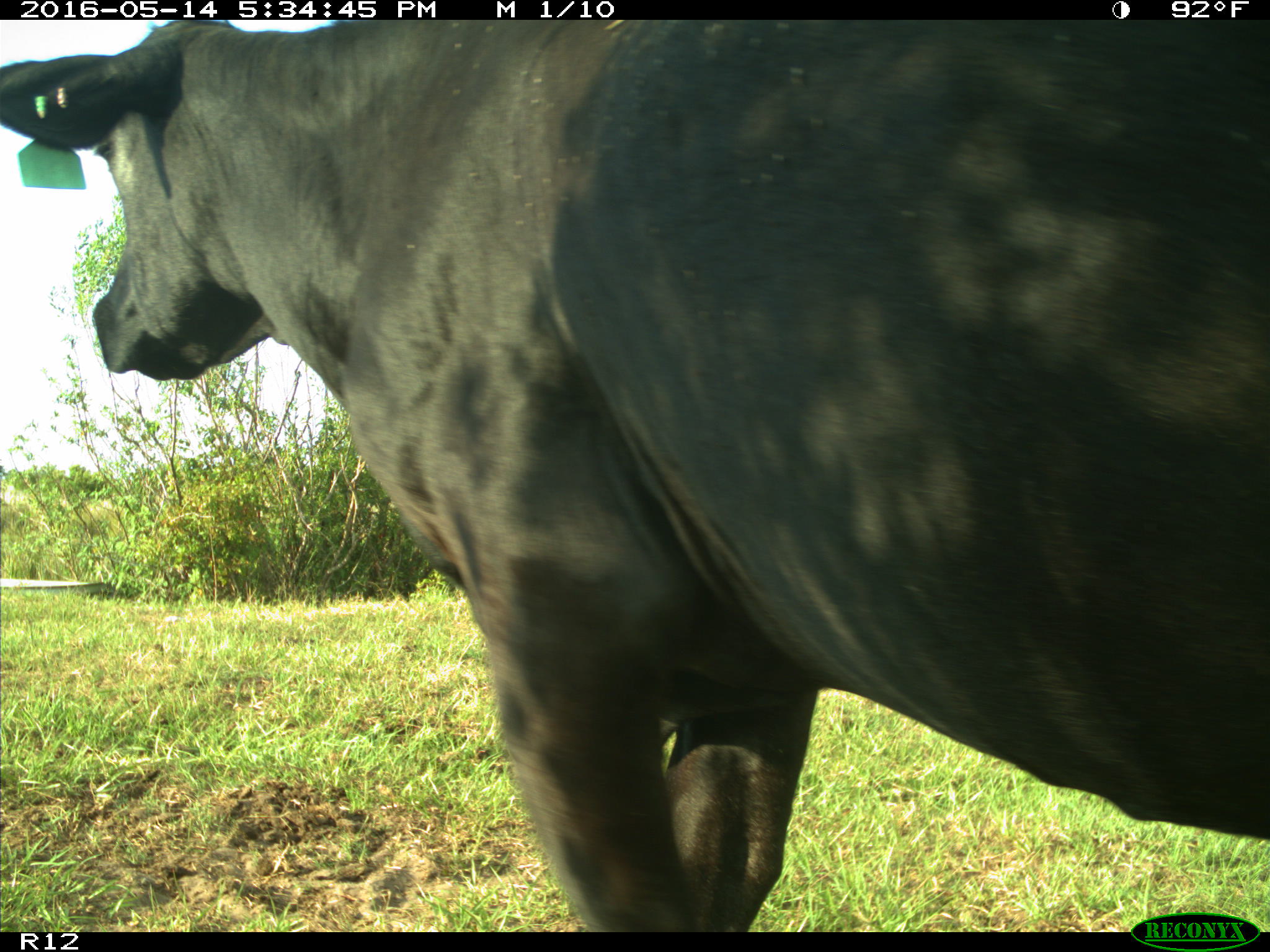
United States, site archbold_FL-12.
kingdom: Animalia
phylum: Chordata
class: Mammalia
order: Artiodactyla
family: Bovidae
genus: Bos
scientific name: Bos taurus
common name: domestic cow